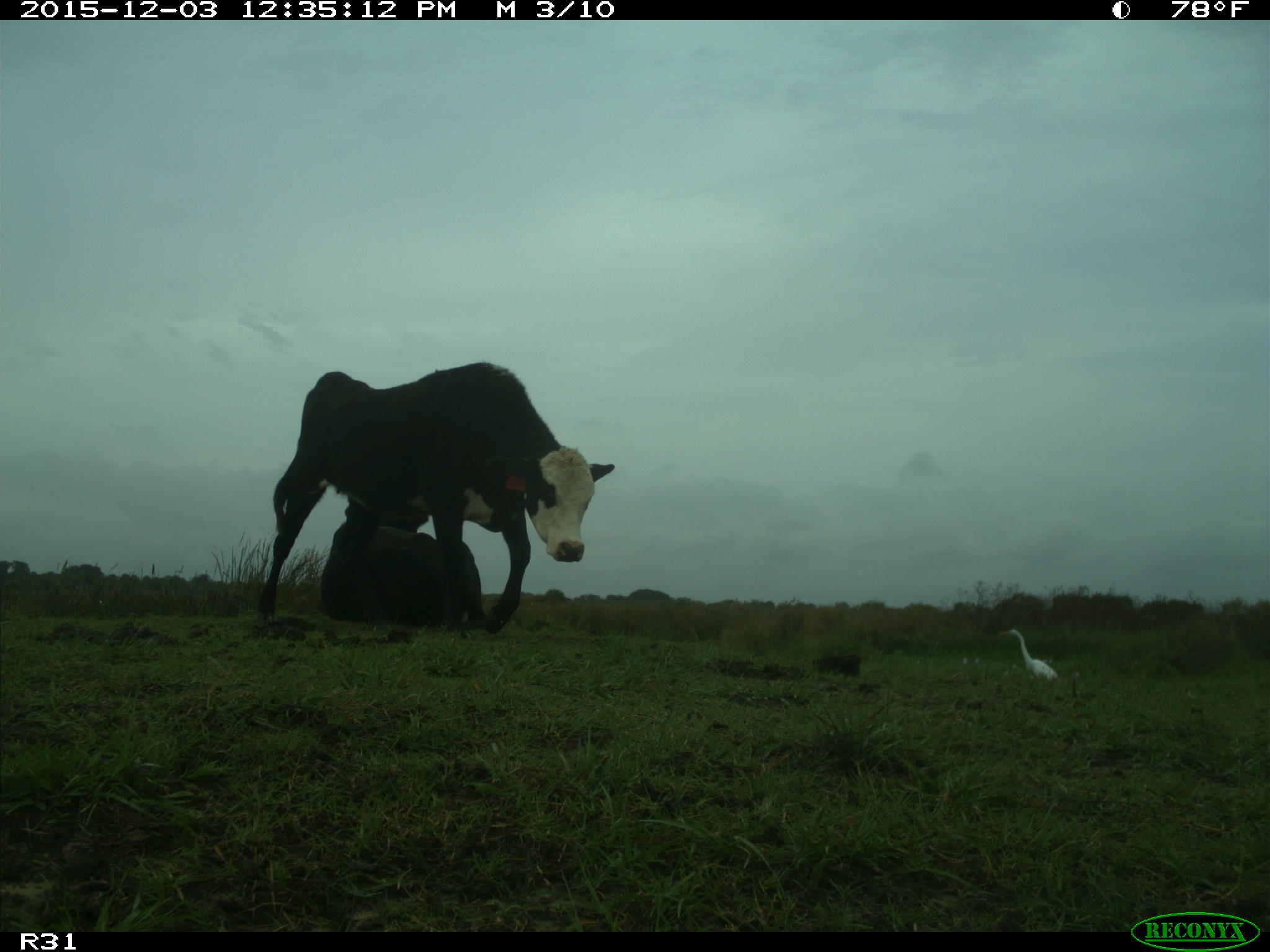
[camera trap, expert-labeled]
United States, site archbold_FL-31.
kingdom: Animalia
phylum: Chordata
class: Mammalia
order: Artiodactyla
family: Bovidae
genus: Bos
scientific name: Bos taurus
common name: domestic cow